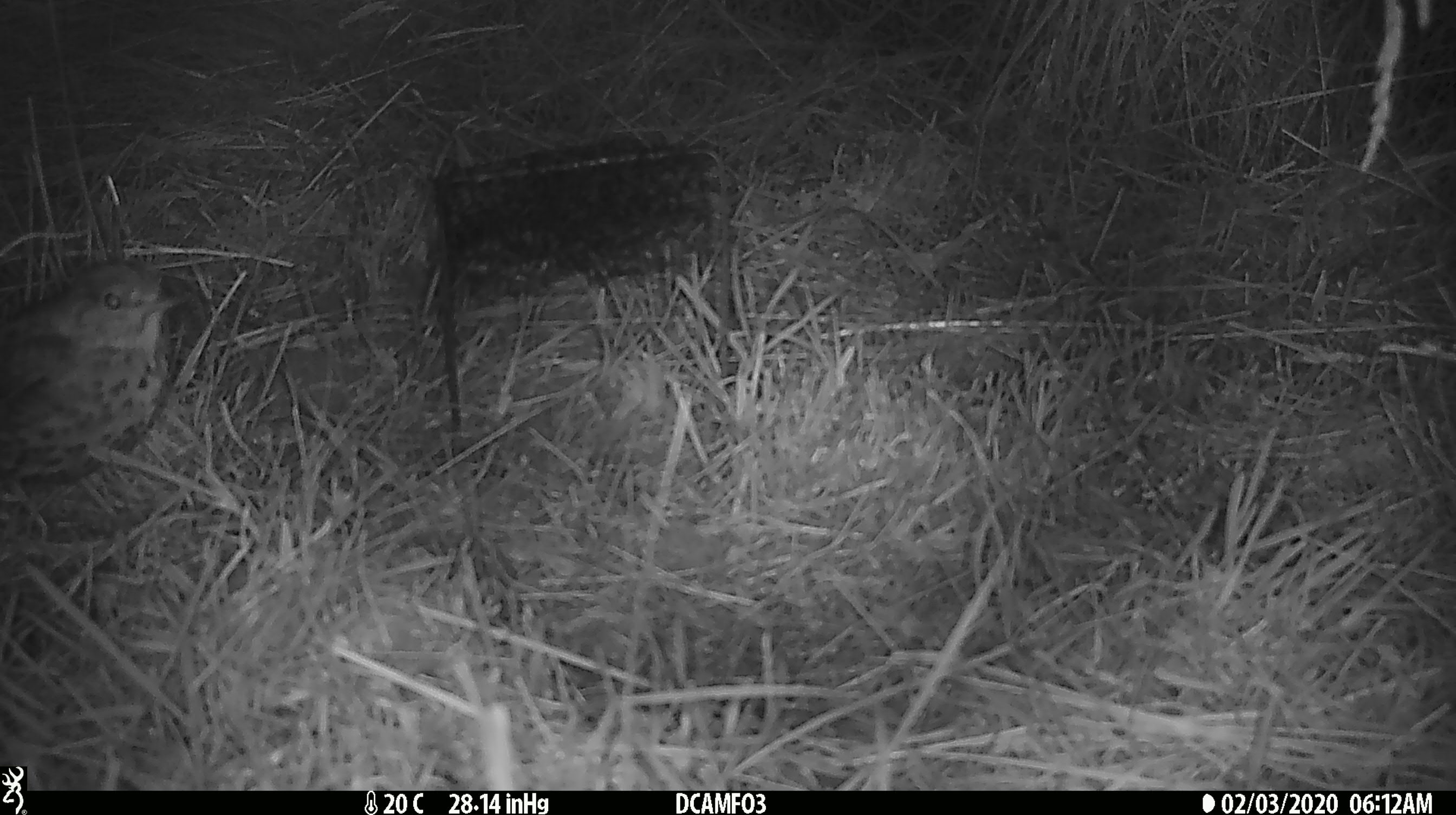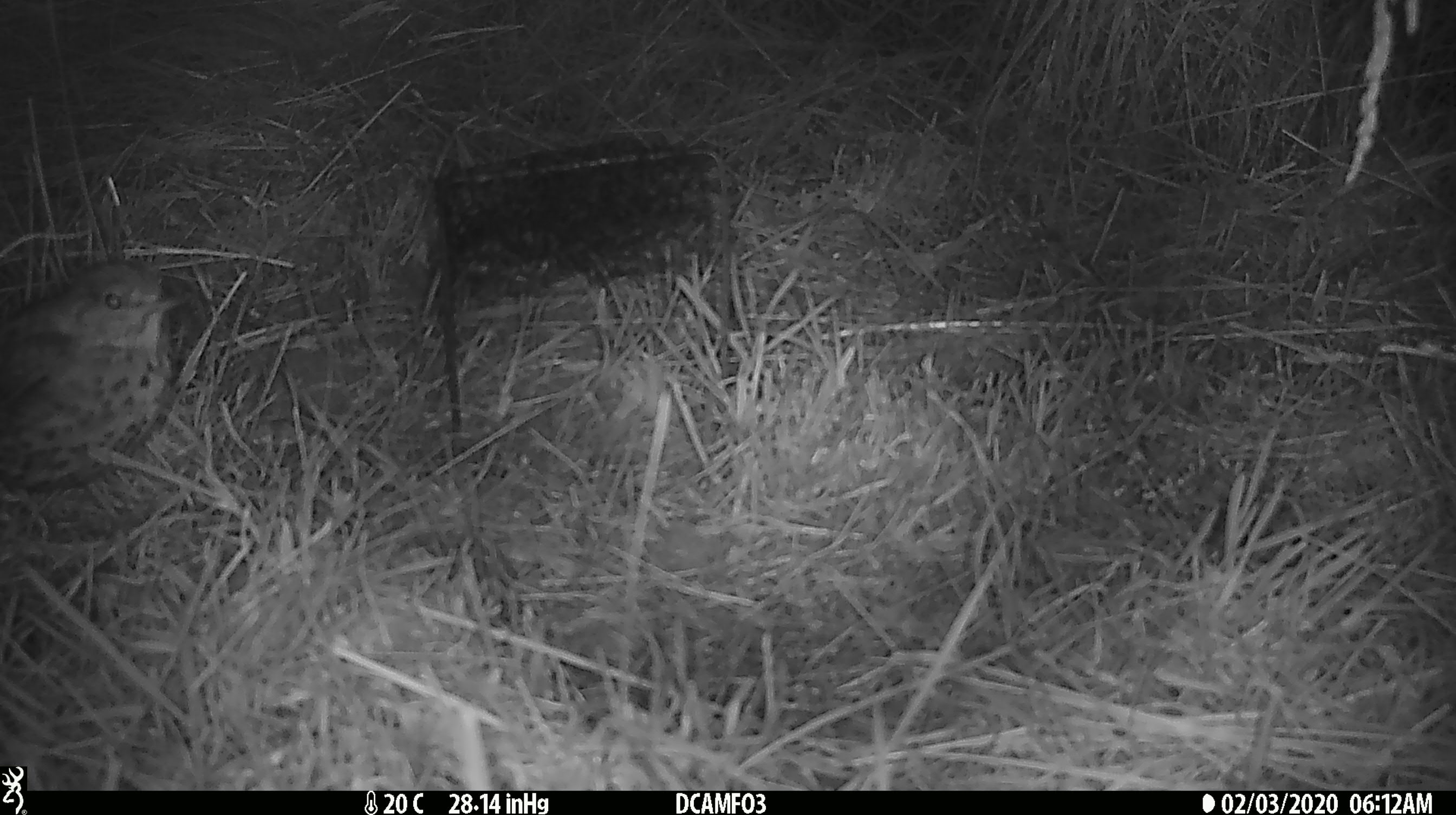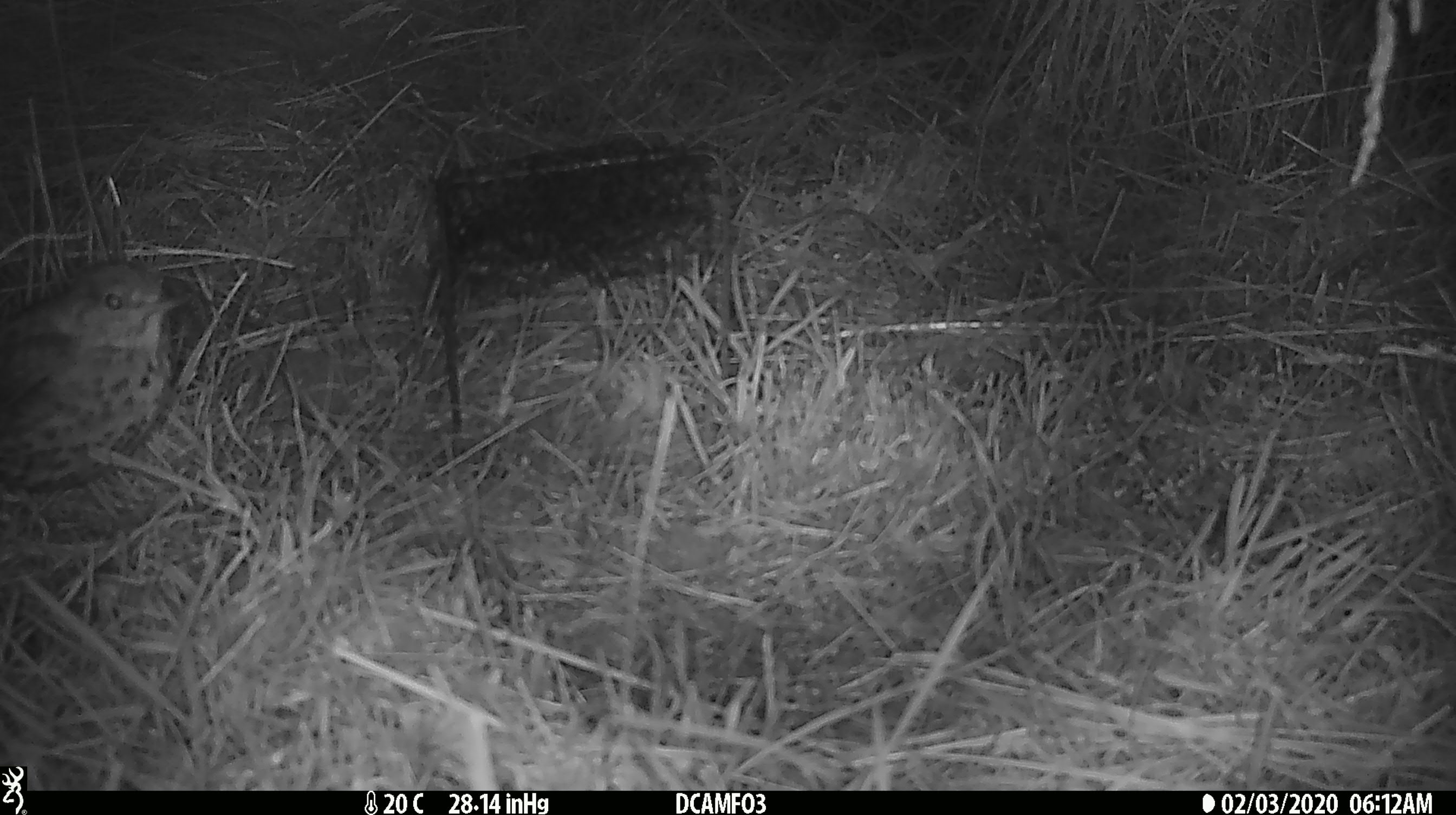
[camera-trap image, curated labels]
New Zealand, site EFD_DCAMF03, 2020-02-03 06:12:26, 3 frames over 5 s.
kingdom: Animalia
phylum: Chordata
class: Aves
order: Passeriformes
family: Turdidae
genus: Turdus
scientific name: Turdus philomelos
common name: song thrush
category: thrush